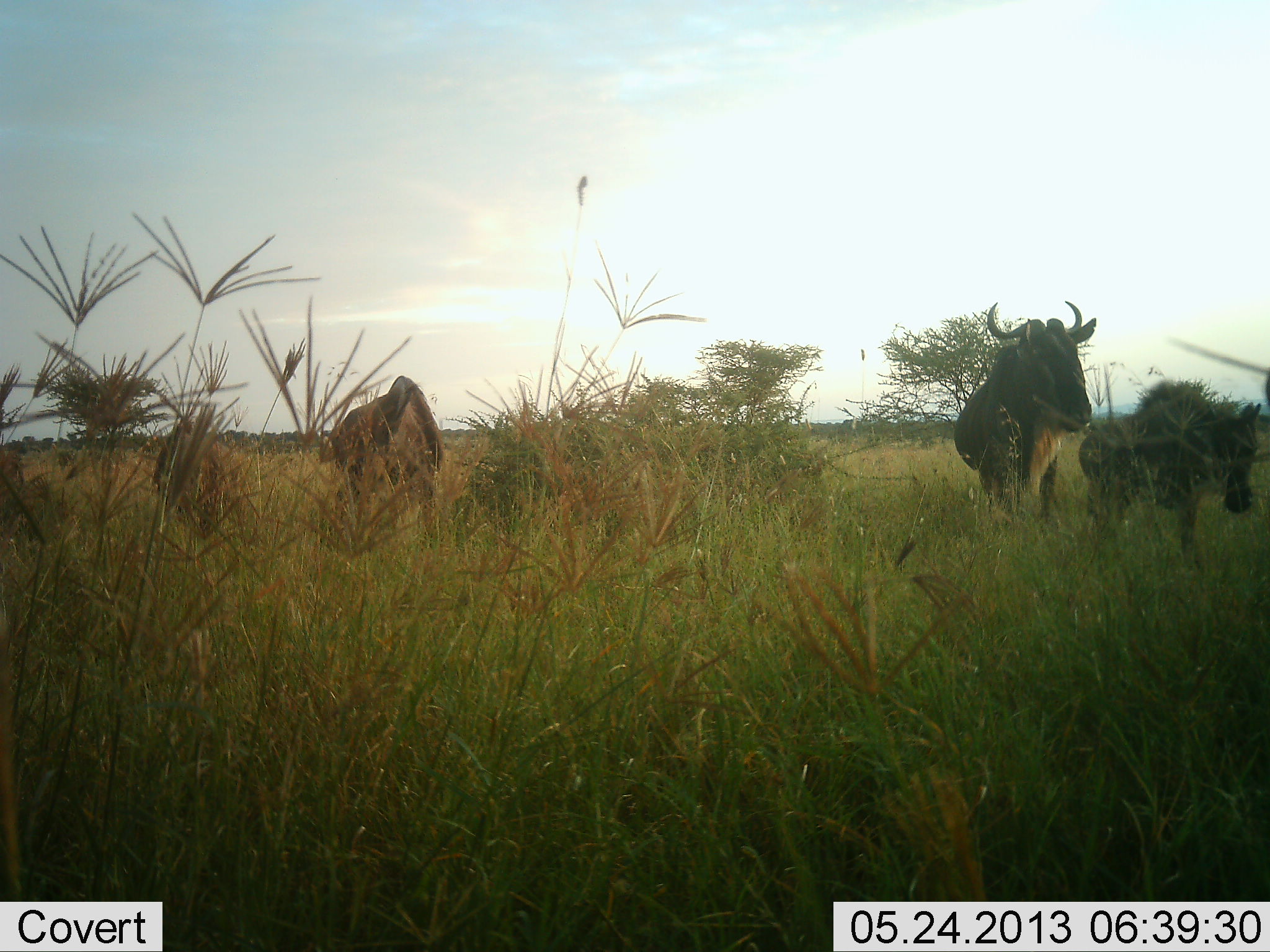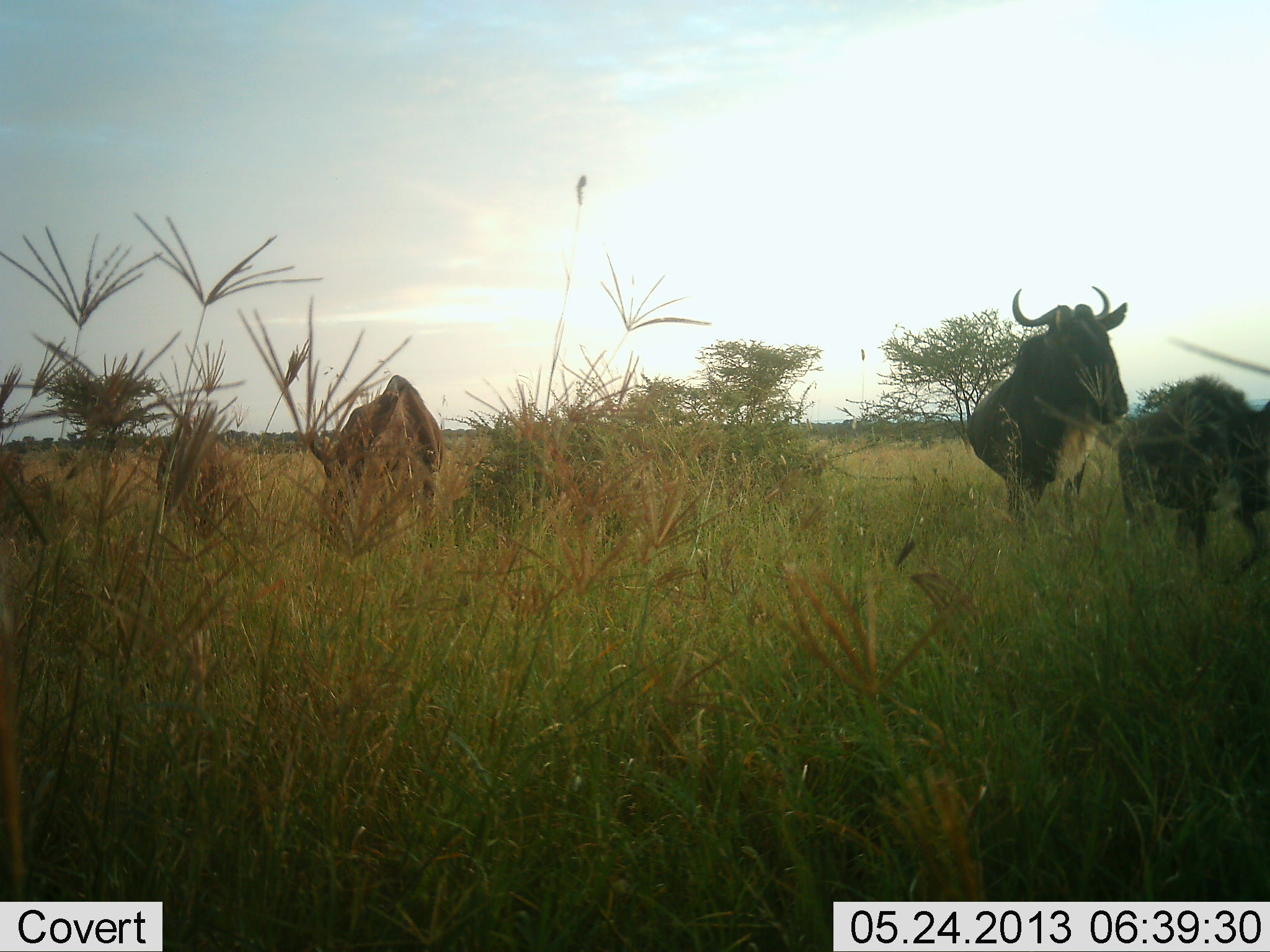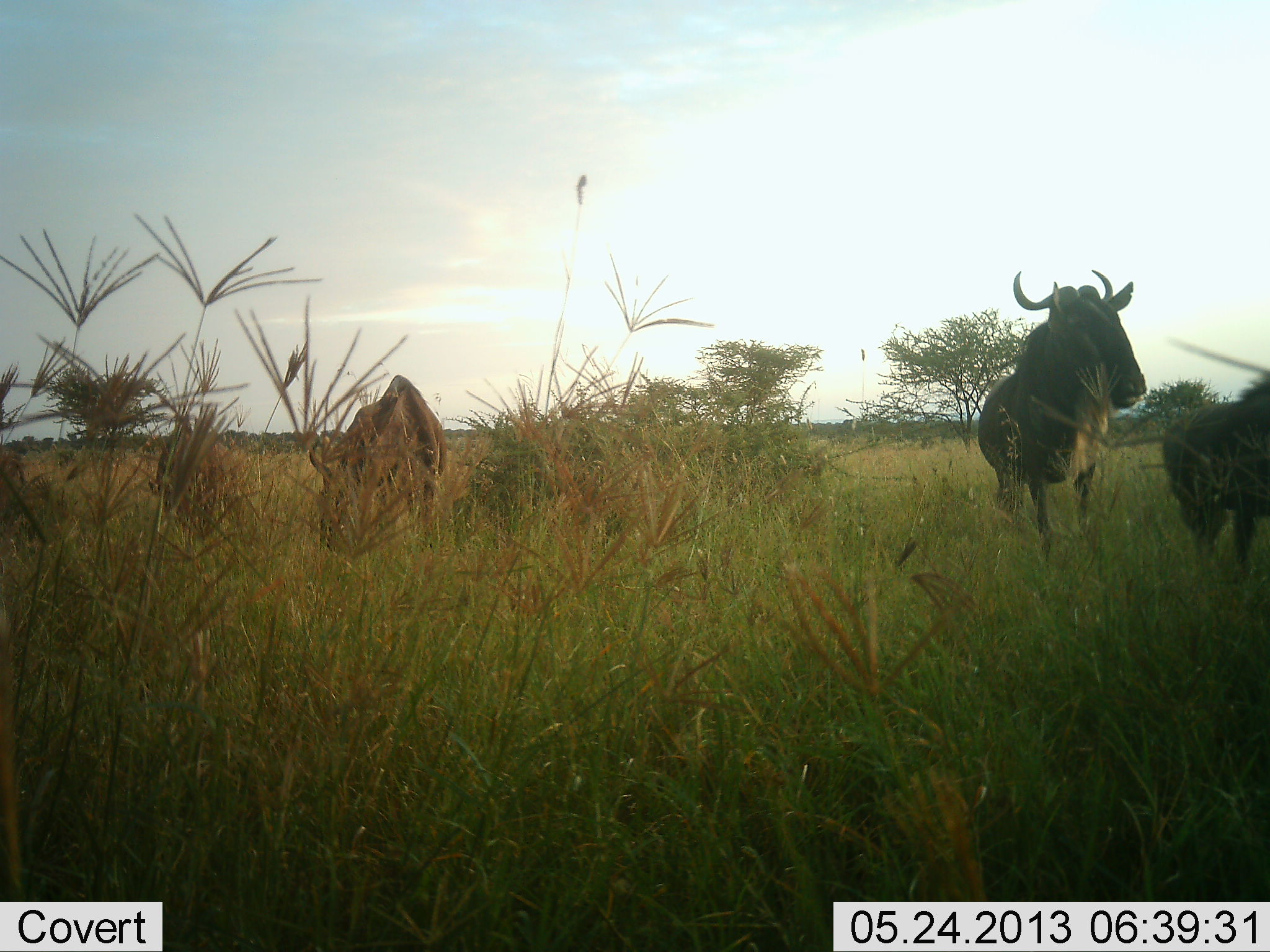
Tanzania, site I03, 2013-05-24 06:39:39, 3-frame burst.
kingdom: Animalia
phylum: Chordata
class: Mammalia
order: Artiodactyla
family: Bovidae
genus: Connochaetes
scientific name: Connochaetes taurinus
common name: blue wildebeest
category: wildebeest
Wildebeest (blue wildebeest) (Connochaetes taurinus), count 3. Behavior (volunteer vote fractions): standing 45%, resting 0%, moving 82%, interacting 0%. Young present (vote fraction): 45%. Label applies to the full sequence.